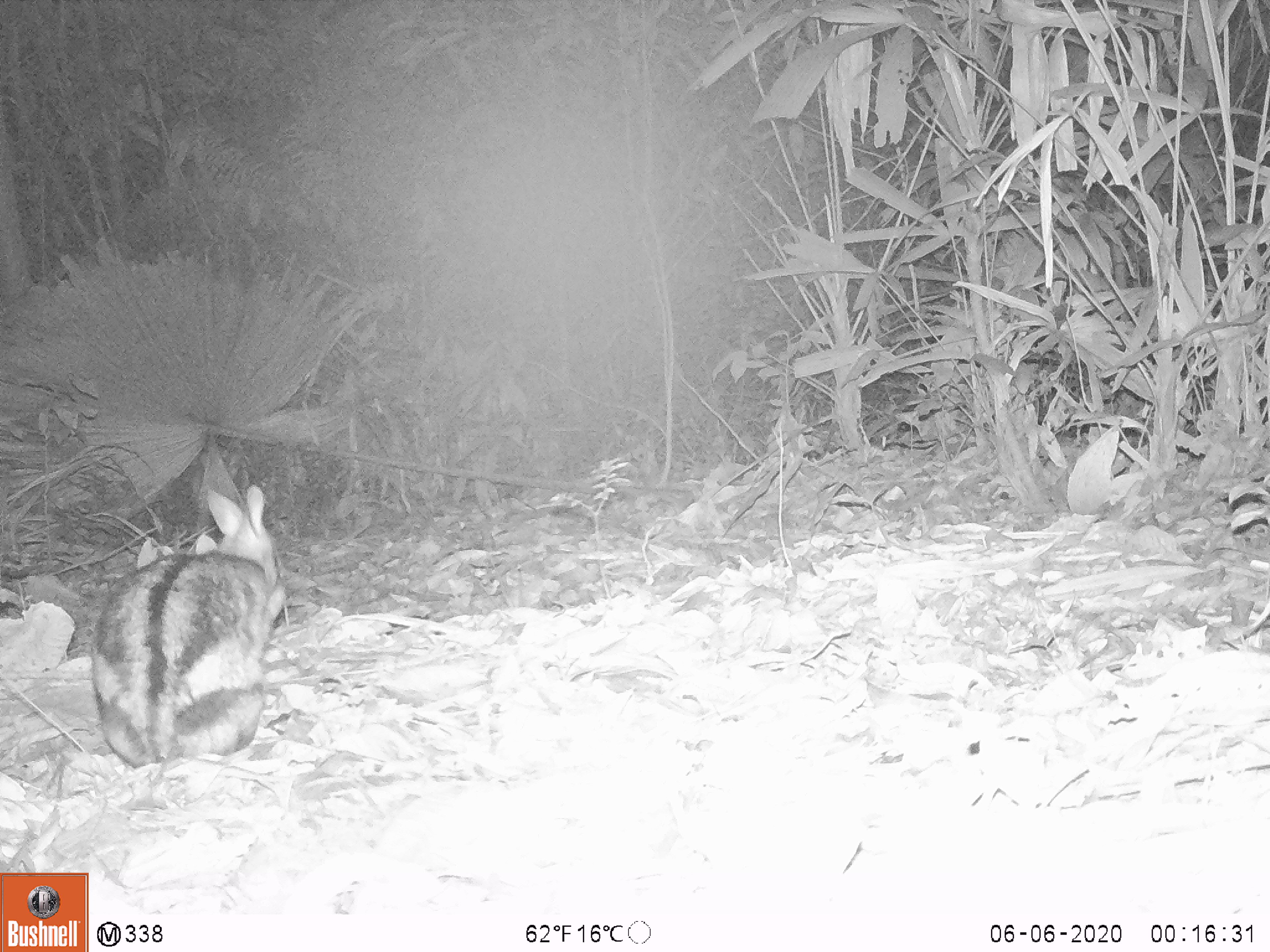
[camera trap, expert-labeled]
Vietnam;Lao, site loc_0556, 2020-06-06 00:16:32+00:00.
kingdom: Animalia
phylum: Chordata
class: Mammalia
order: Lagomorpha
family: Leporidae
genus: Nesolagus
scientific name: Nesolagus timminsi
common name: annamite striped rabbit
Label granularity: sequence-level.